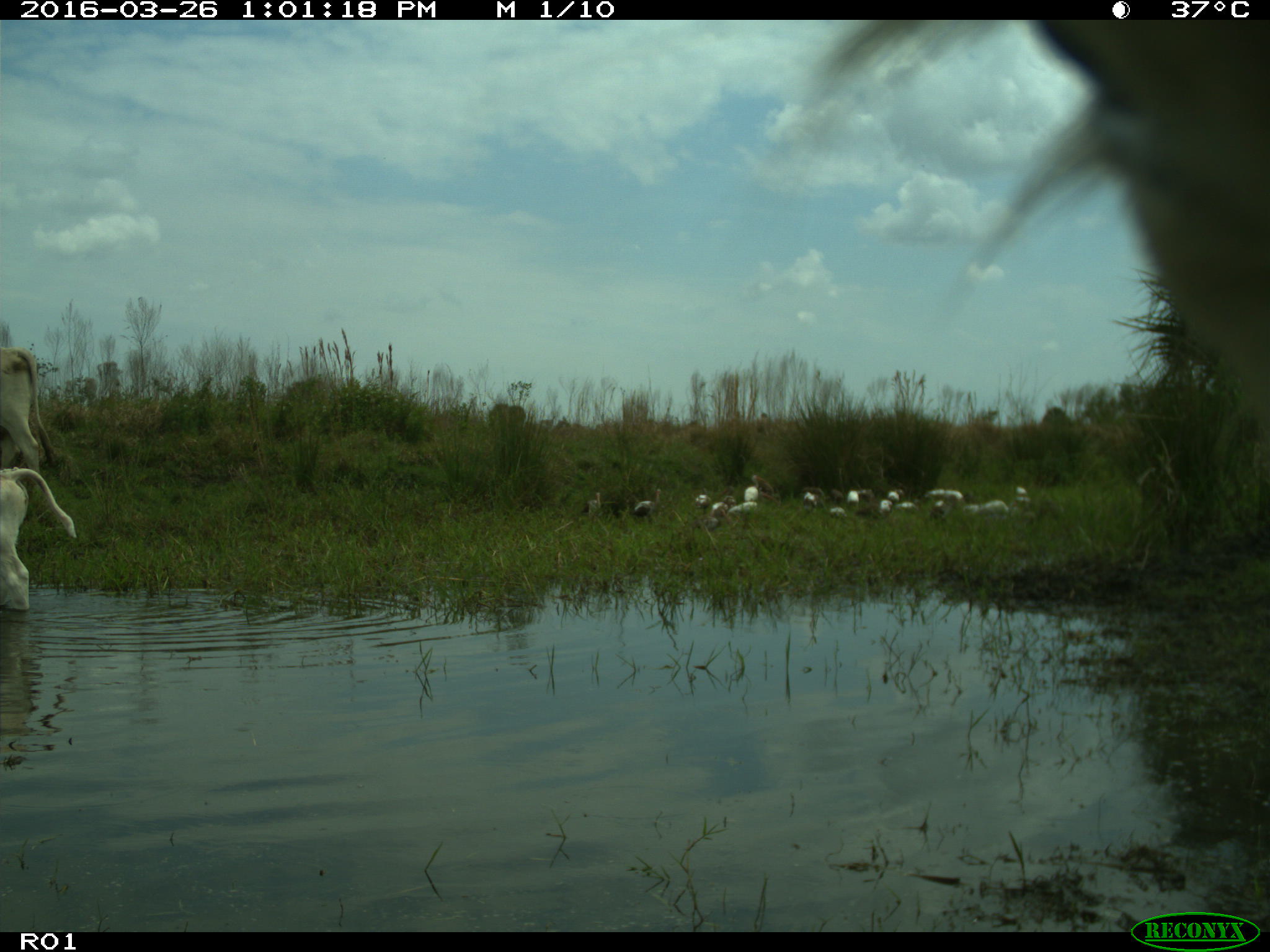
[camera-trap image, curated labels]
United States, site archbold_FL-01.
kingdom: Animalia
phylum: Chordata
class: Mammalia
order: Artiodactyla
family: Bovidae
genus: Bos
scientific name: Bos taurus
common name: domestic cow